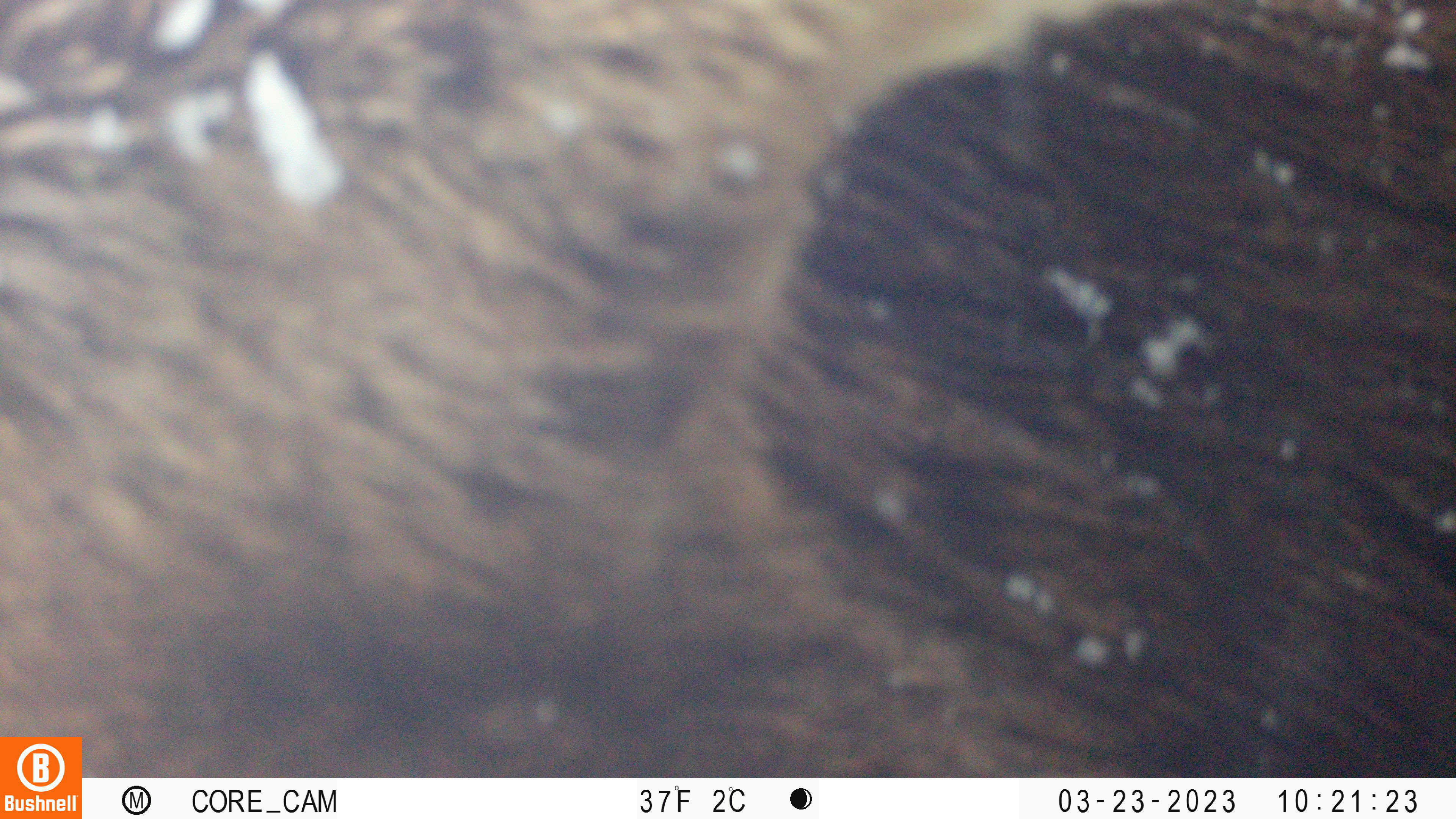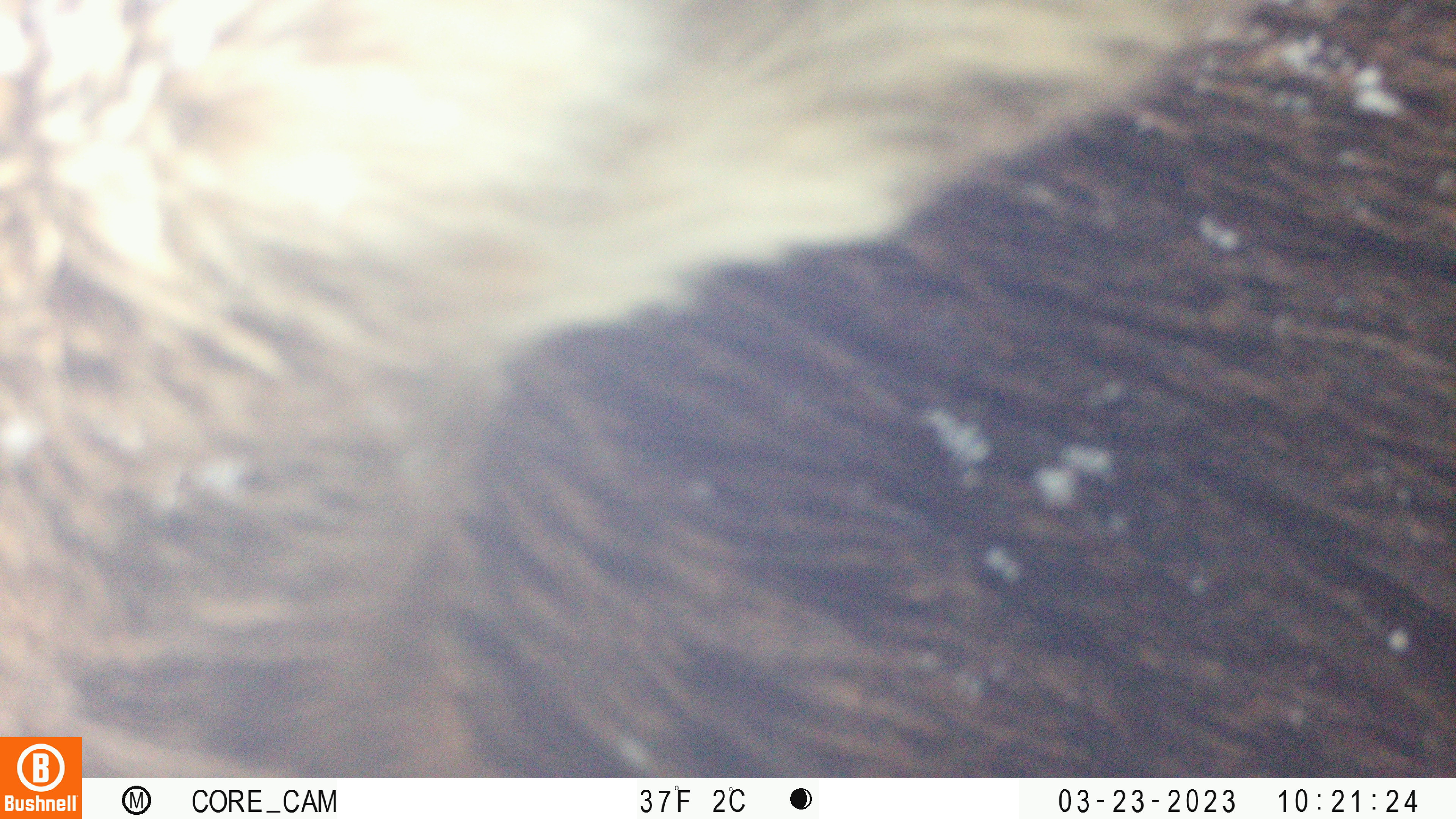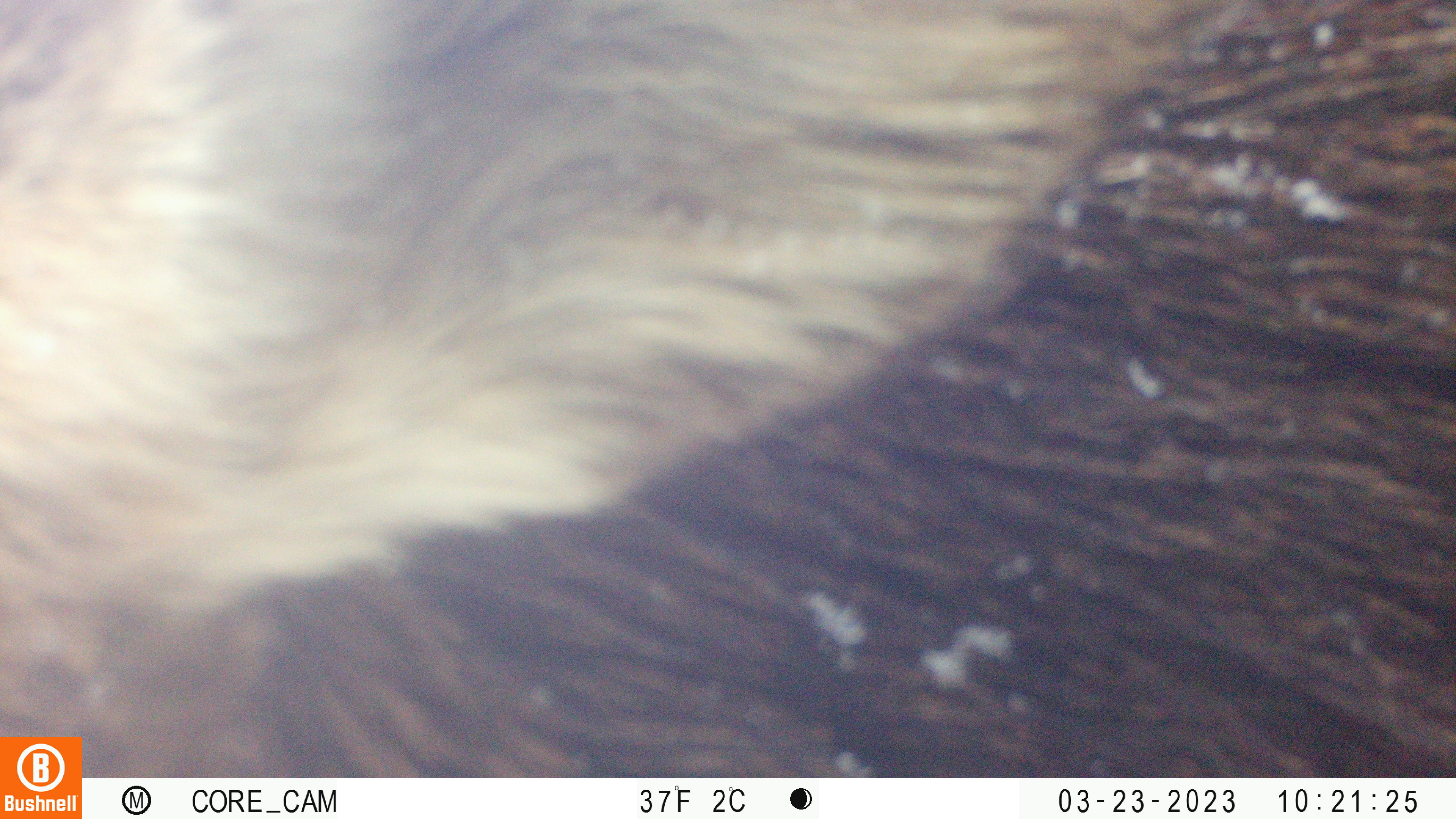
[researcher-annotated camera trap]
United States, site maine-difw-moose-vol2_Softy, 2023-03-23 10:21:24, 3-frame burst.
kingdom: Animalia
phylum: Chordata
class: Mammalia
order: Artiodactyla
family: Cervidae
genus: Alces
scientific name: Alces alces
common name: moose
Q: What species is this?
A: Moose (Alces alces).